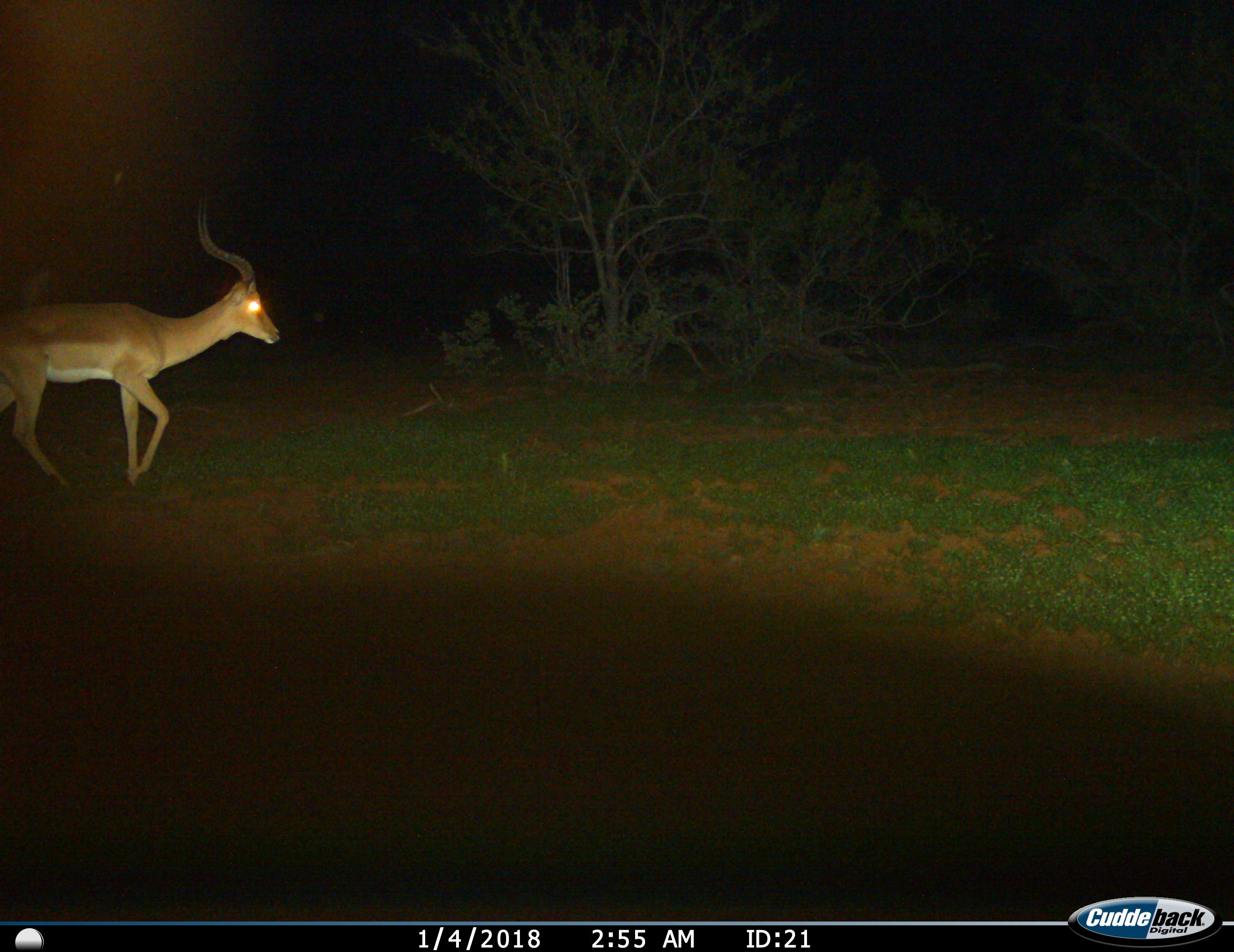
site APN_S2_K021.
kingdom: Animalia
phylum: Chordata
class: Mammalia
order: Artiodactyla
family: Bovidae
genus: Aepyceros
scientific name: Aepyceros melampus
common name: impala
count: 1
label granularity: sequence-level